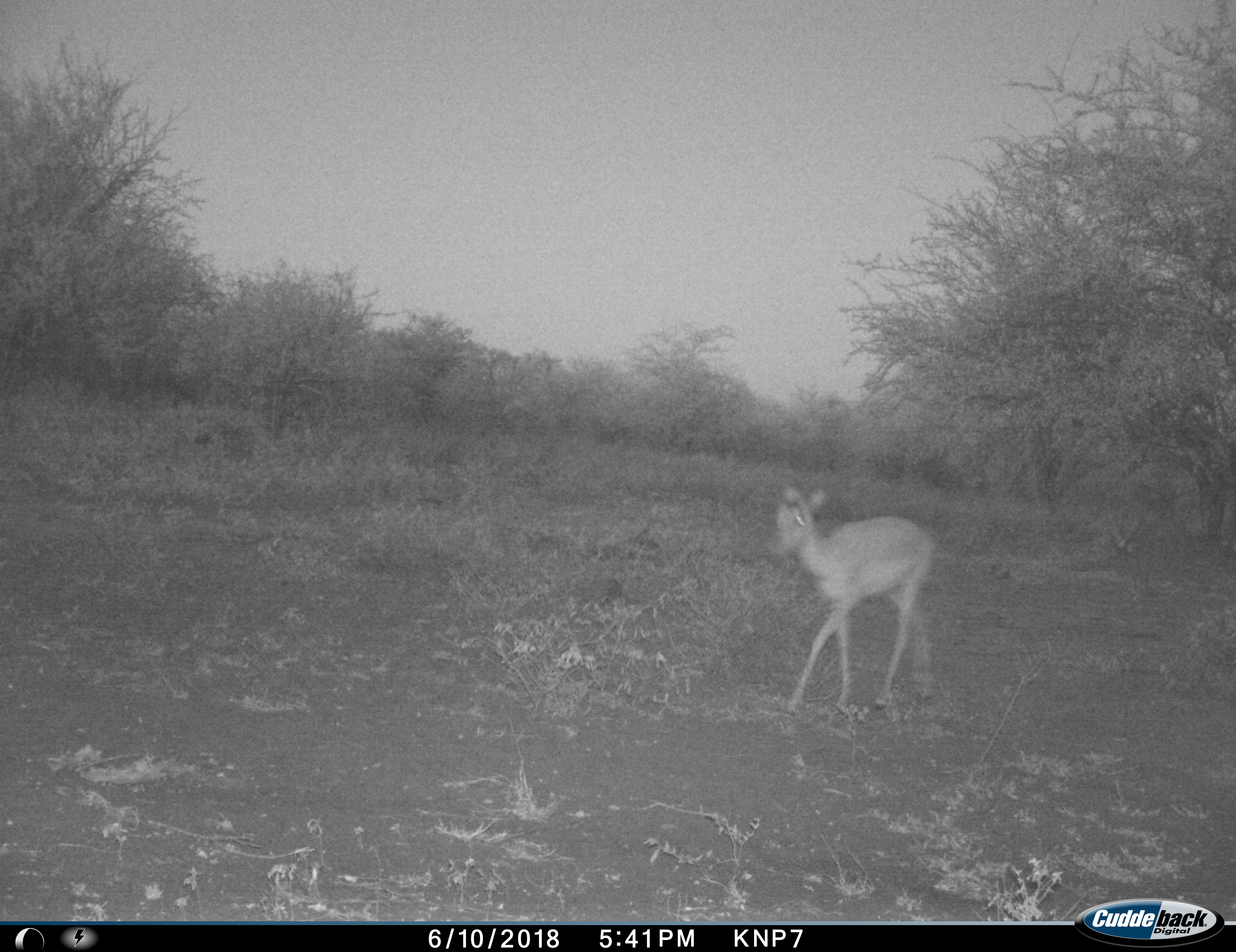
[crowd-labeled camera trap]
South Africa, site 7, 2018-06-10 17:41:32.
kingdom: Animalia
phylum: Chordata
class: Mammalia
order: Artiodactyla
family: Bovidae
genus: Aepyceros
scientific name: Aepyceros melampus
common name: impala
Impala (Aepyceros melampus), count 1. Behavior (volunteer vote fractions): standing 0%, resting 0%, moving 100%, interacting 0%. Young present (vote fraction): 33%. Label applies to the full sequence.